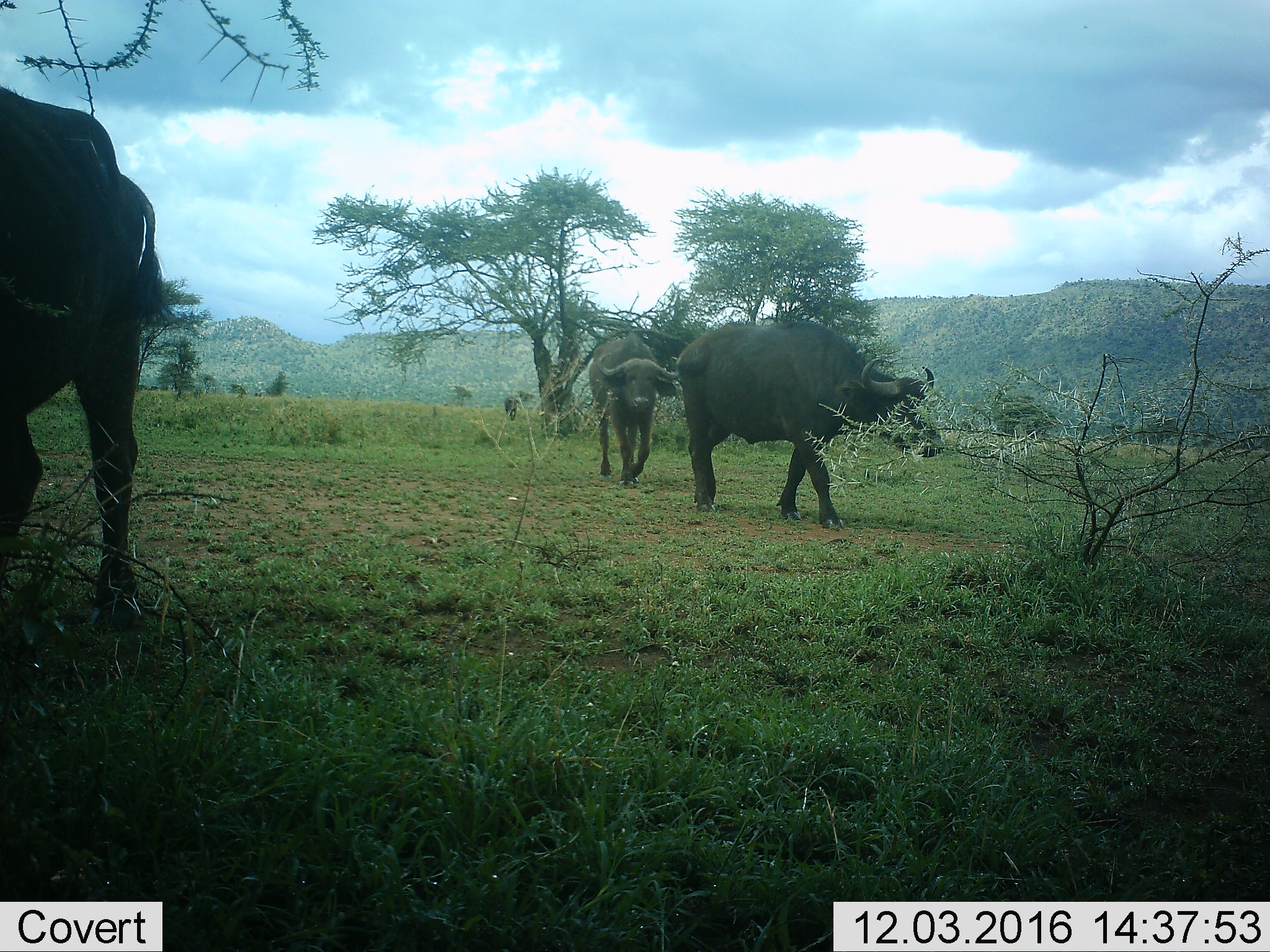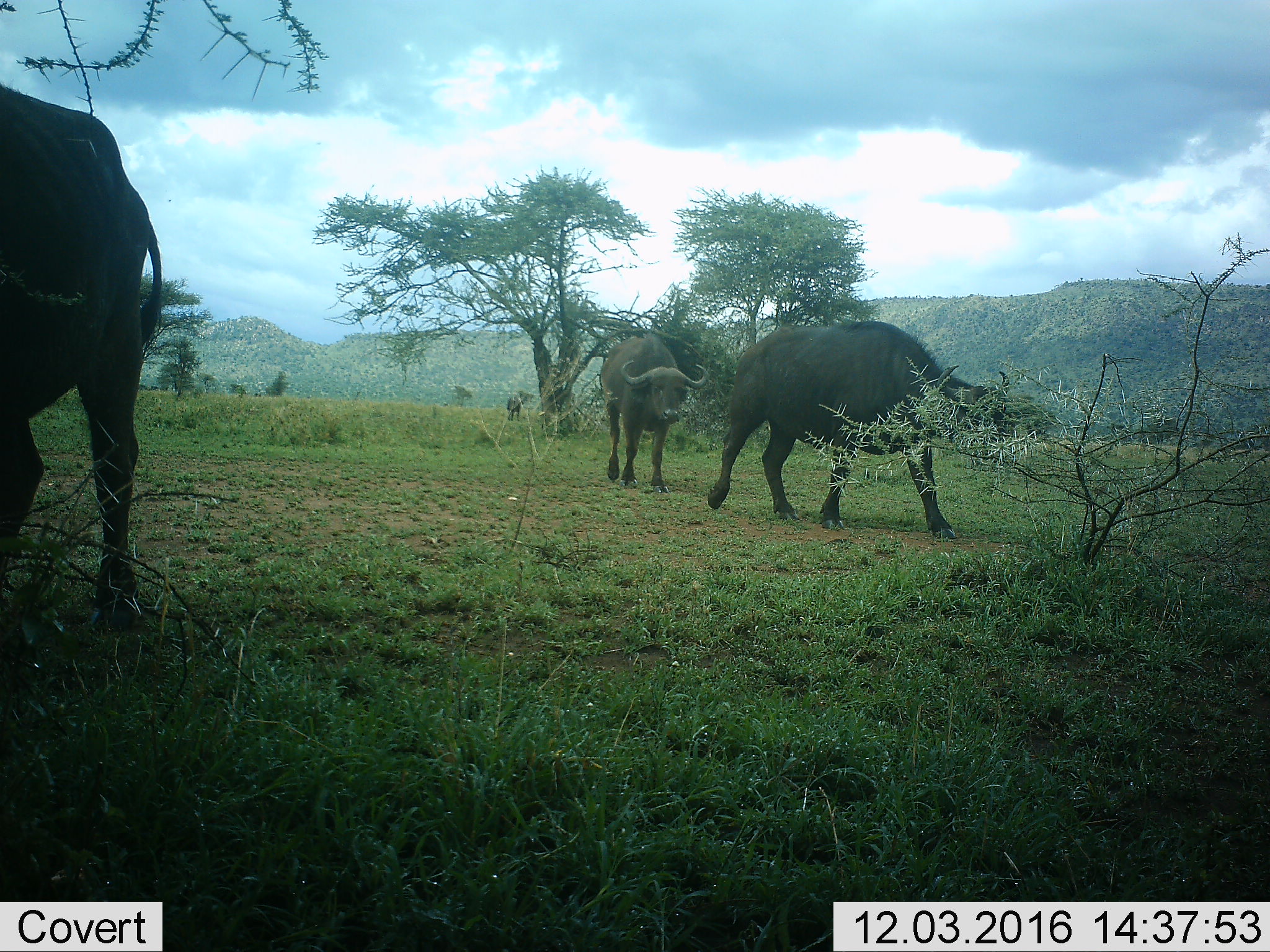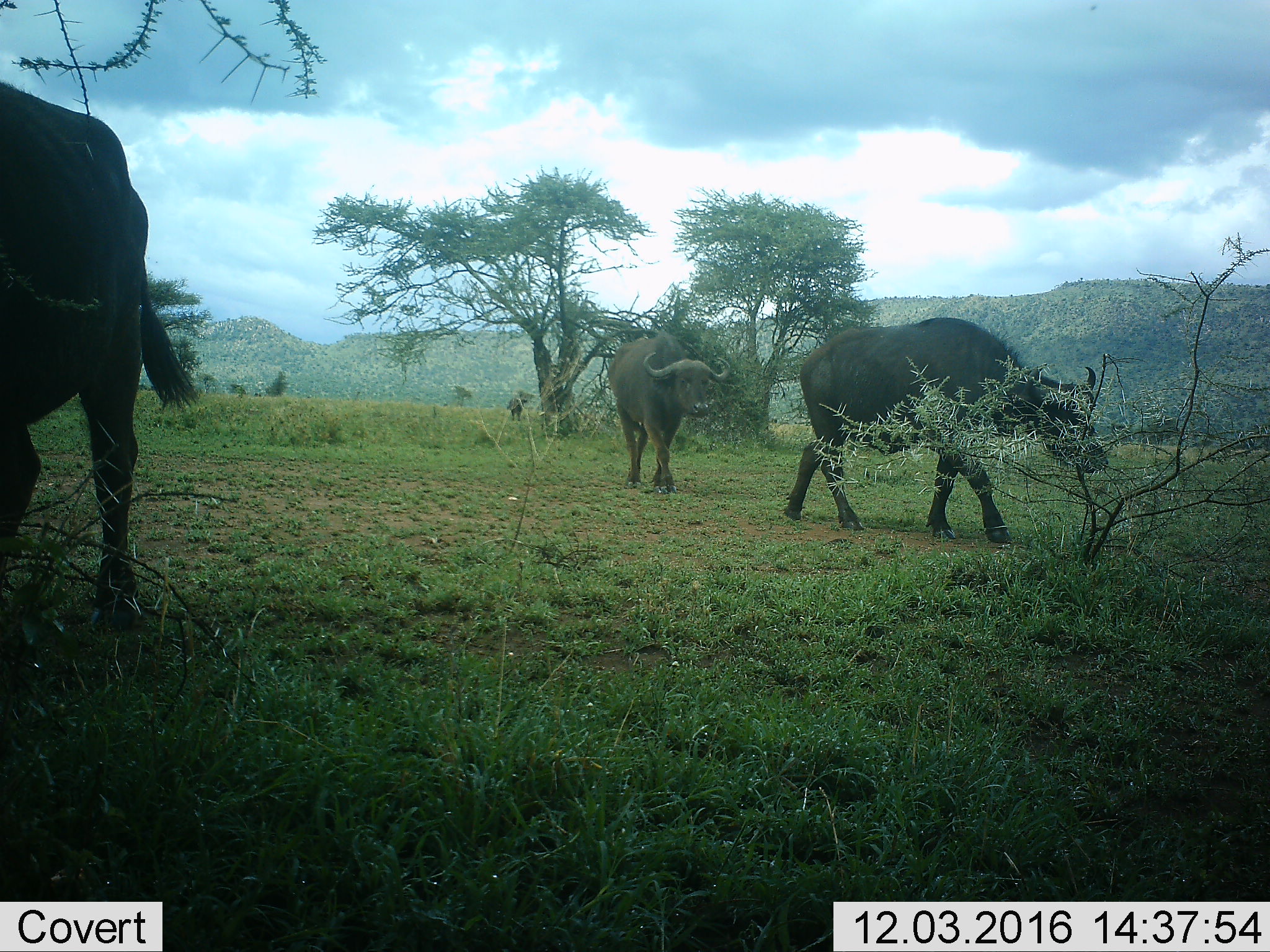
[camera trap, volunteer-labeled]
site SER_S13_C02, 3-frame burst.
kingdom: Animalia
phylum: Chordata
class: Mammalia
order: Artiodactyla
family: Bovidae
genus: Syncerus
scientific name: Syncerus caffer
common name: african buffalo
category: buffalo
Buffalo (african buffalo) (Syncerus caffer), count 4. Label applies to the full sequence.